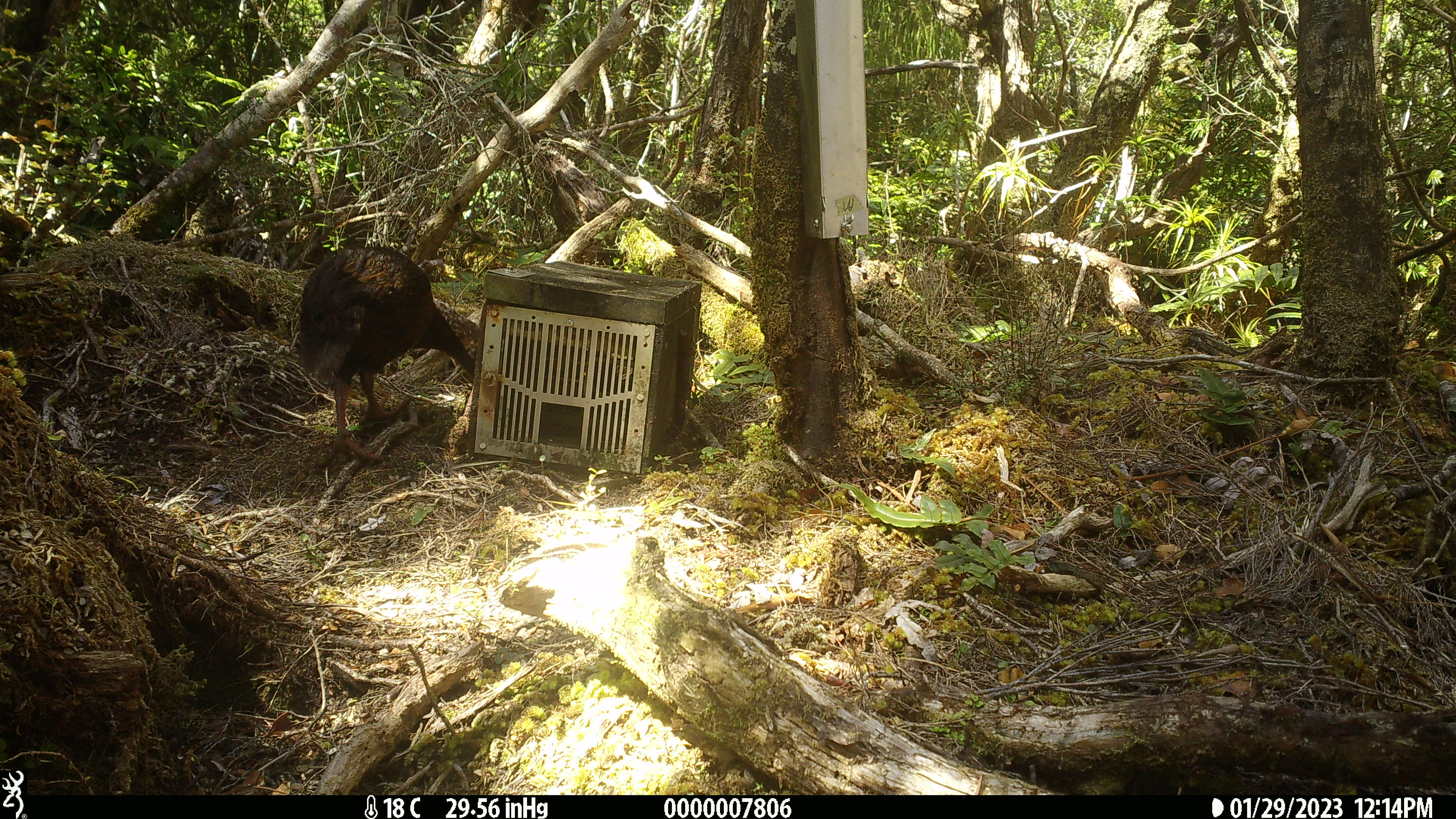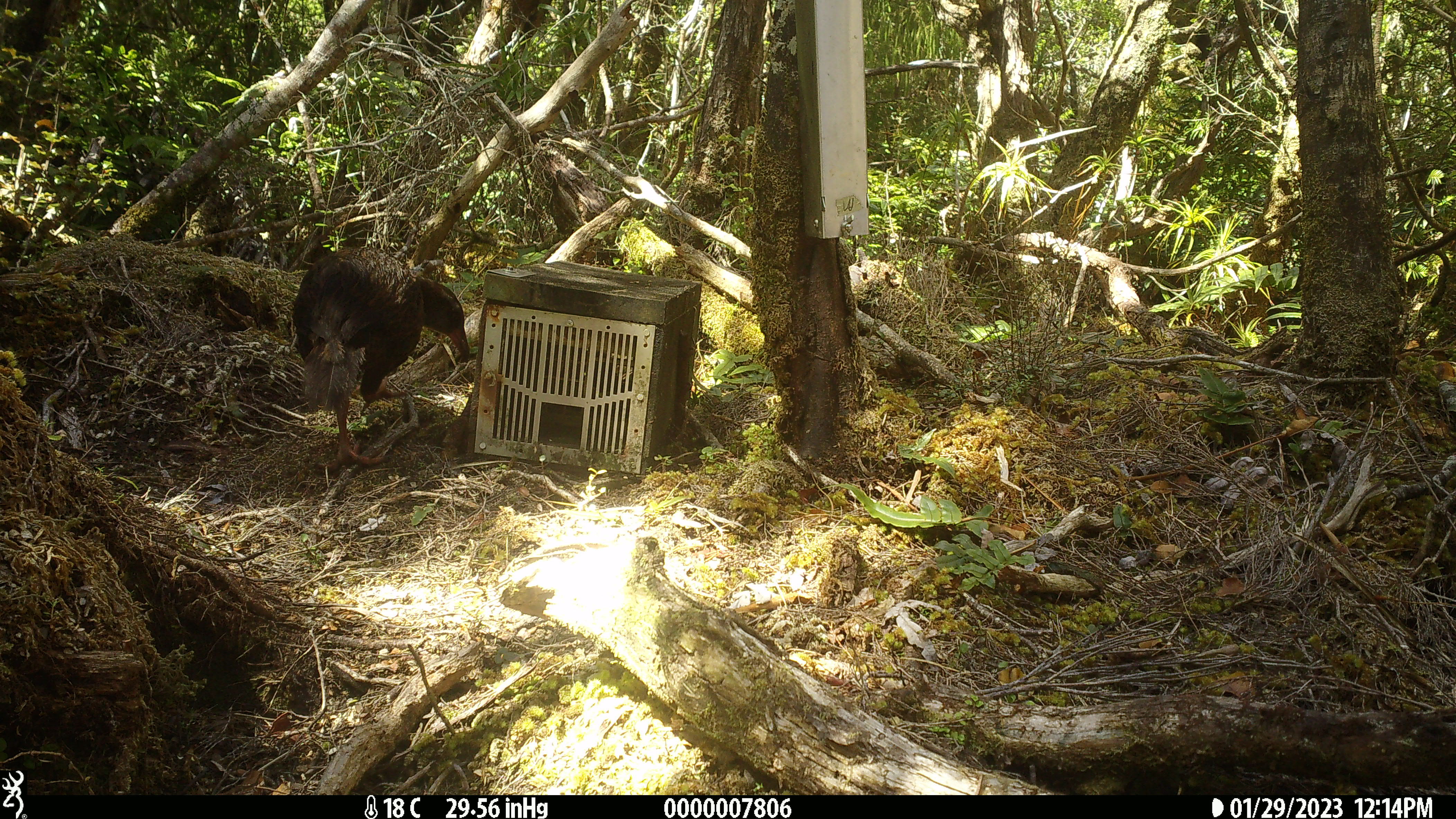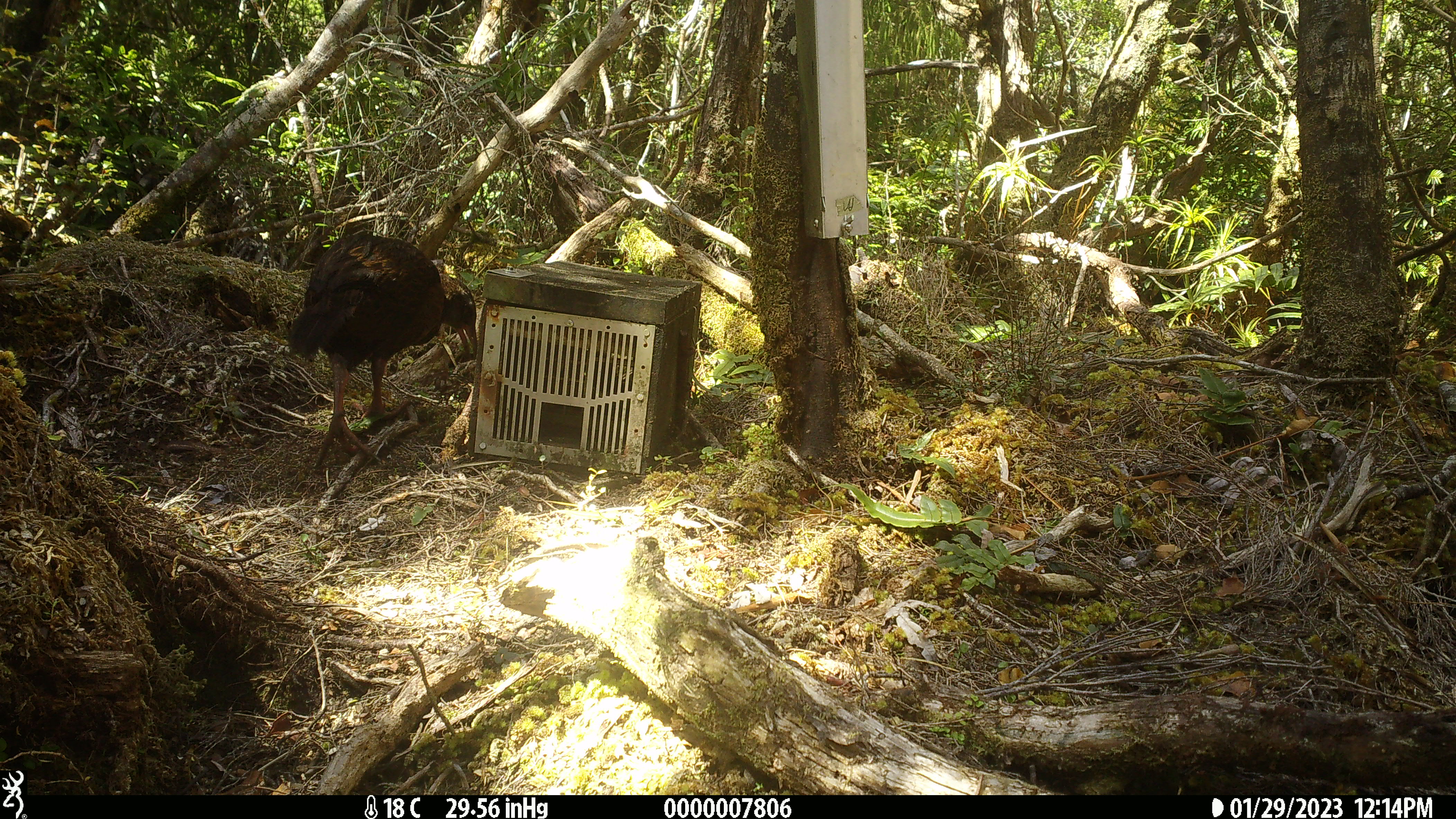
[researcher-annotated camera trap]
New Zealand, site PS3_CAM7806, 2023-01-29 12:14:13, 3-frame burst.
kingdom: Animalia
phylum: Chordata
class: Aves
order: Gruiformes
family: Rallidae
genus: Gallirallus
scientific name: Gallirallus australis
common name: weka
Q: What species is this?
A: Weka (Gallirallus australis).